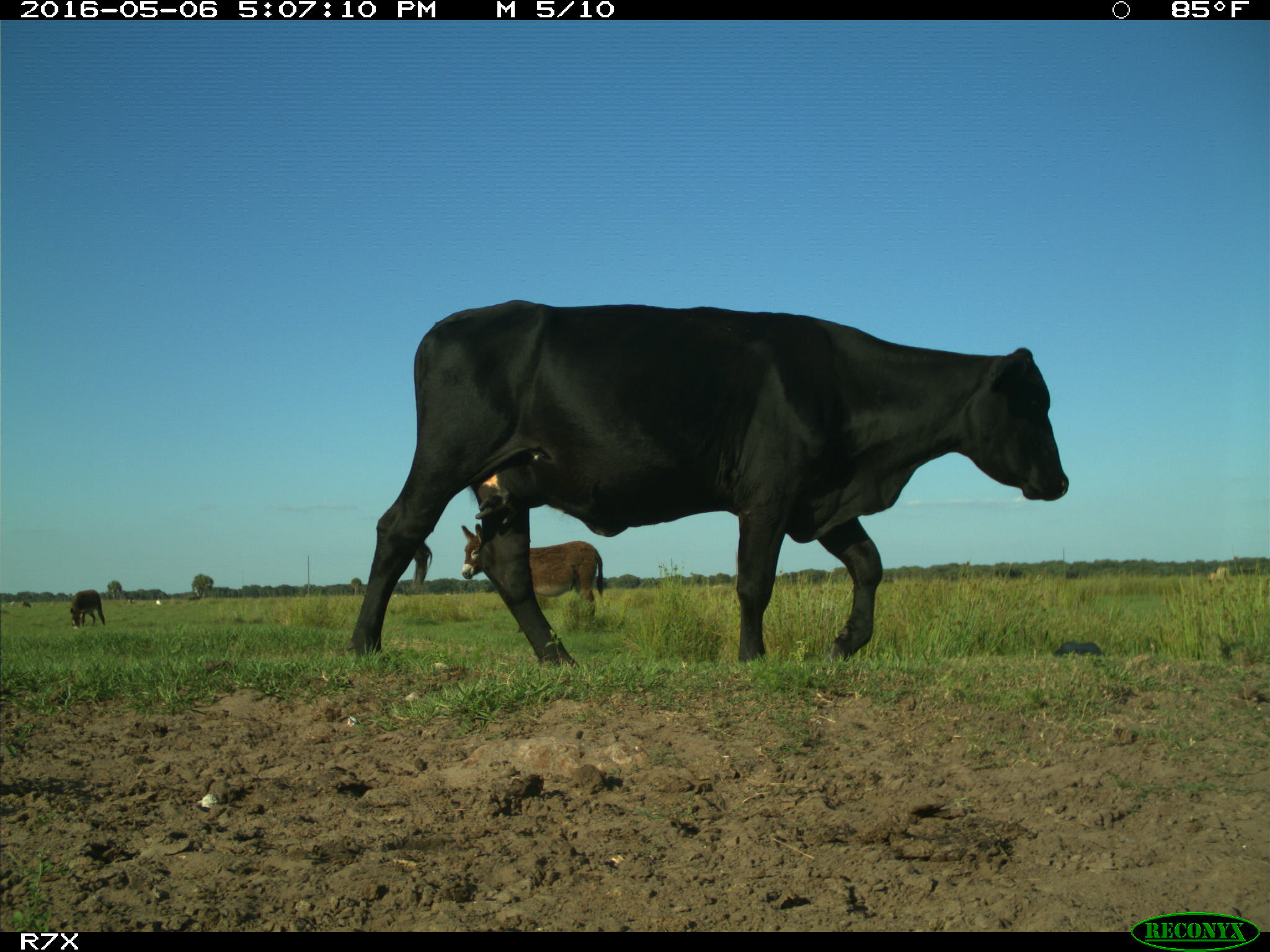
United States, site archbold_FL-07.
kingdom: Animalia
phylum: Chordata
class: Mammalia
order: Artiodactyla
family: Bovidae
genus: Bos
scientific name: Bos taurus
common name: domestic cow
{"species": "Bos taurus (domestic cow)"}